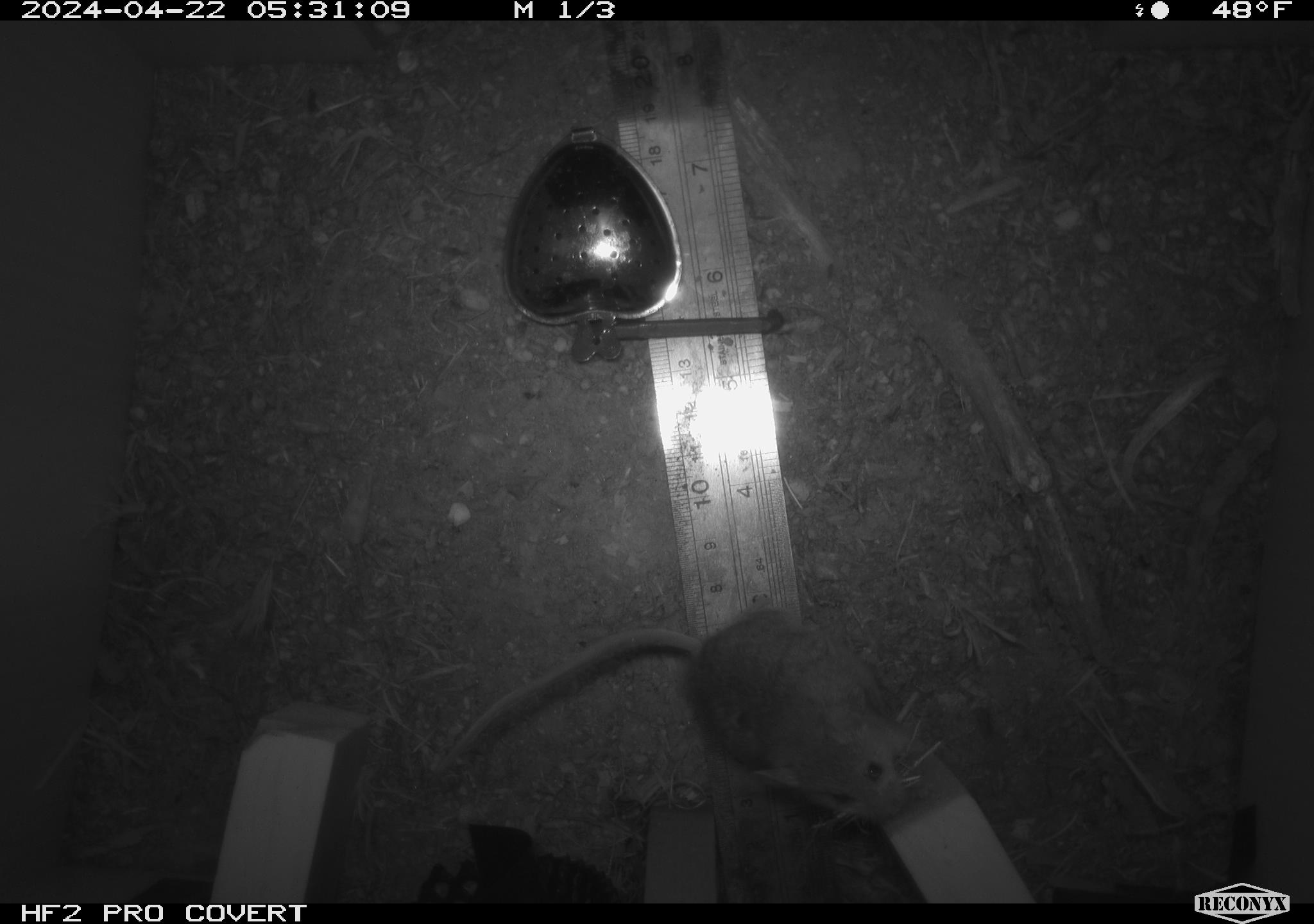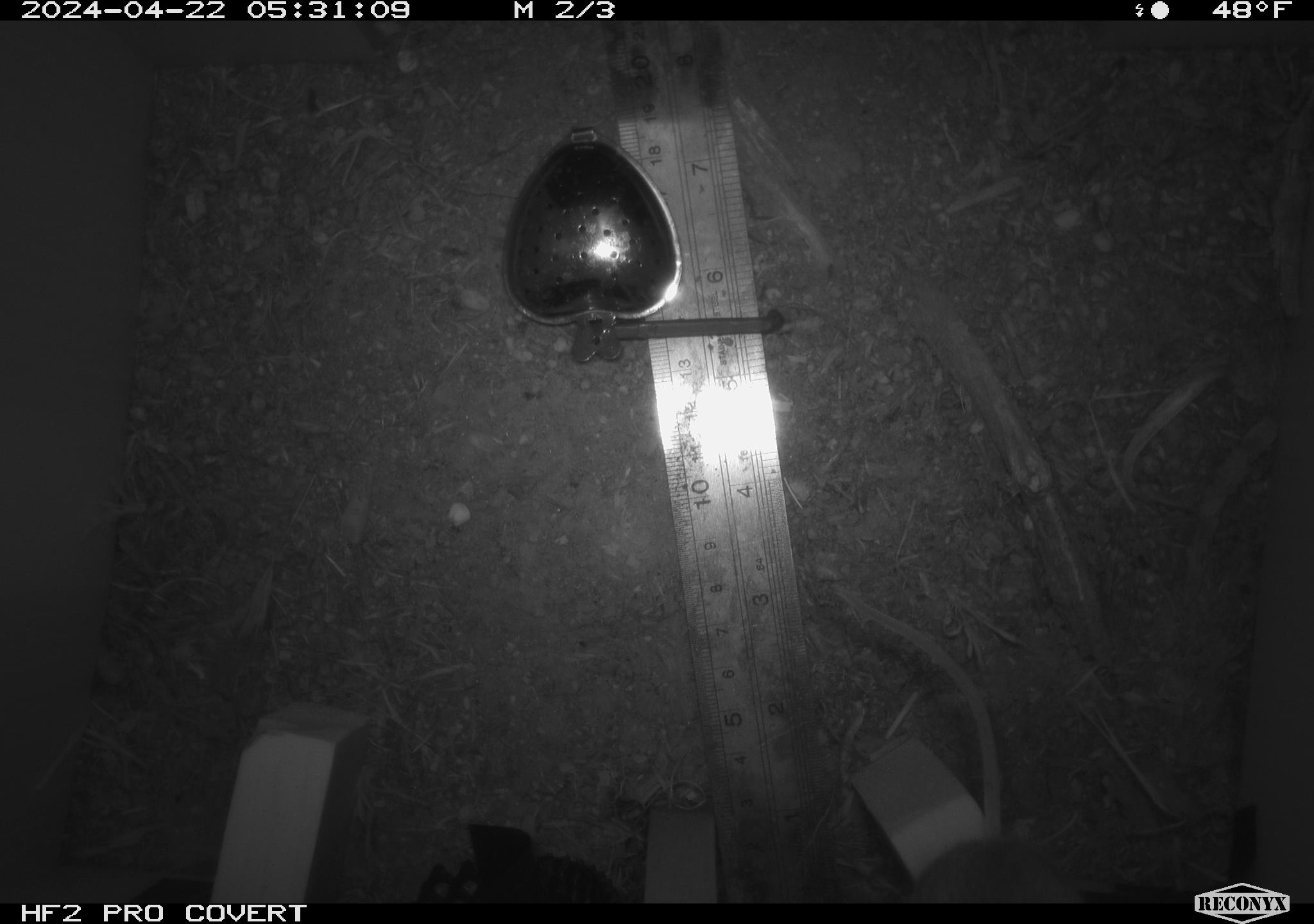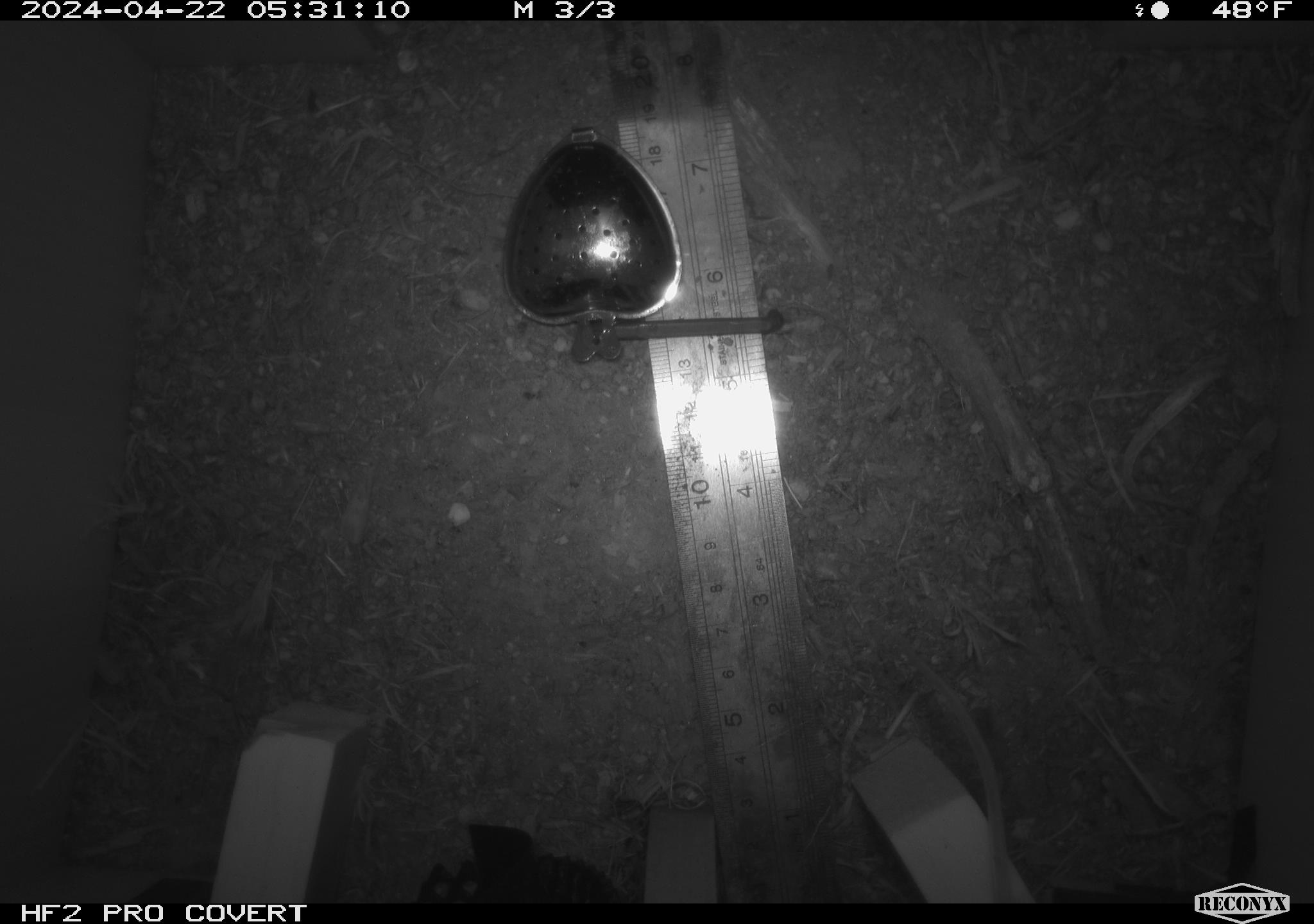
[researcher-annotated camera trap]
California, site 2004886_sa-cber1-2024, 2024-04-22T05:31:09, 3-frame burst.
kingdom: Animalia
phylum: Chordata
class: Mammalia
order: Rodentia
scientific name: Rodentia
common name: mouse species